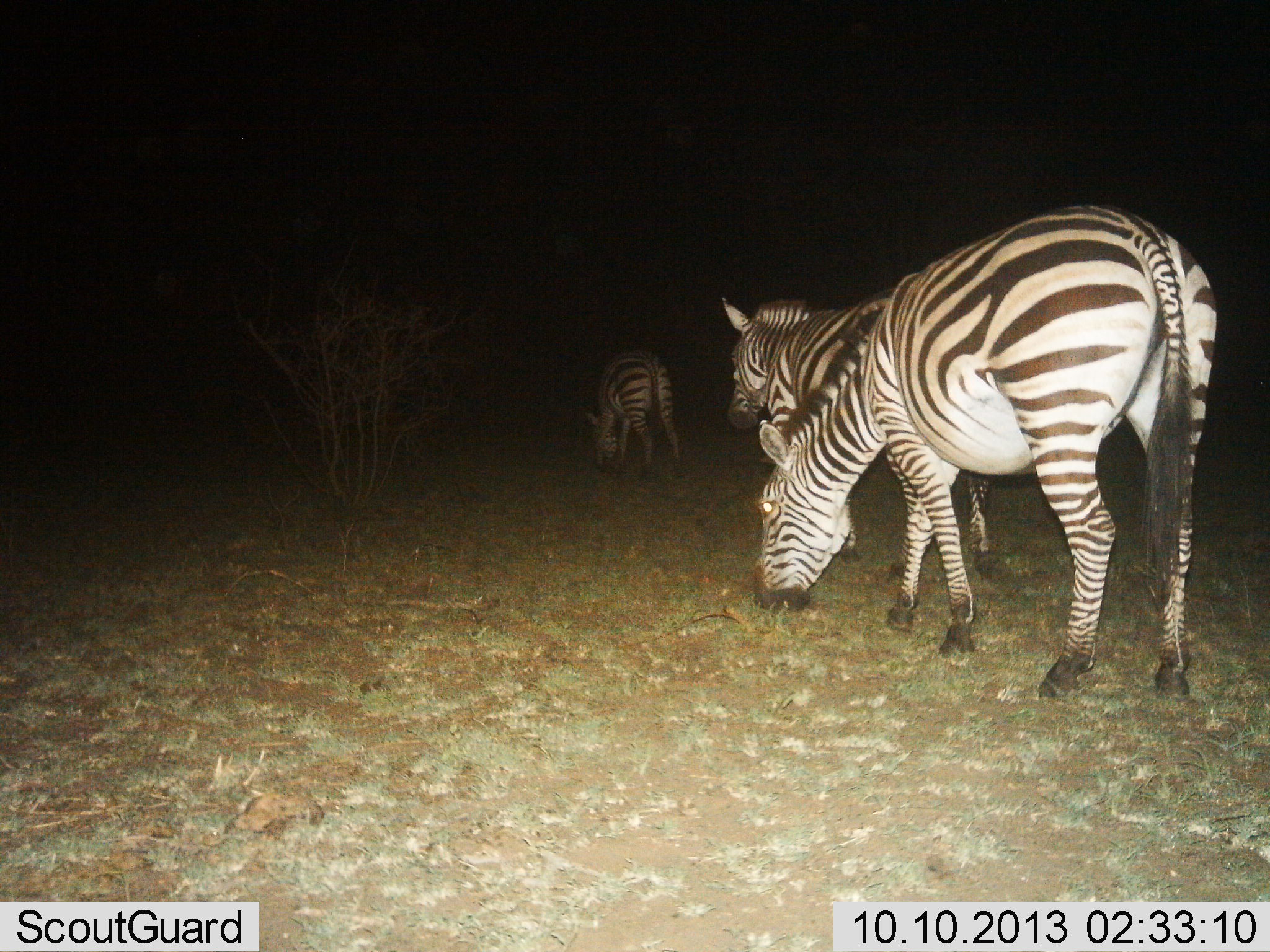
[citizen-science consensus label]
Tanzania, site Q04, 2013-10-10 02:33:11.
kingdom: Animalia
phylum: Chordata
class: Mammalia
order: Perissodactyla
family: Equidae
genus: Equus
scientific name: Equus quagga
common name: plains zebra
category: zebra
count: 3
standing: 58%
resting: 0%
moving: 37%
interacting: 0%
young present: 0%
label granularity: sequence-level